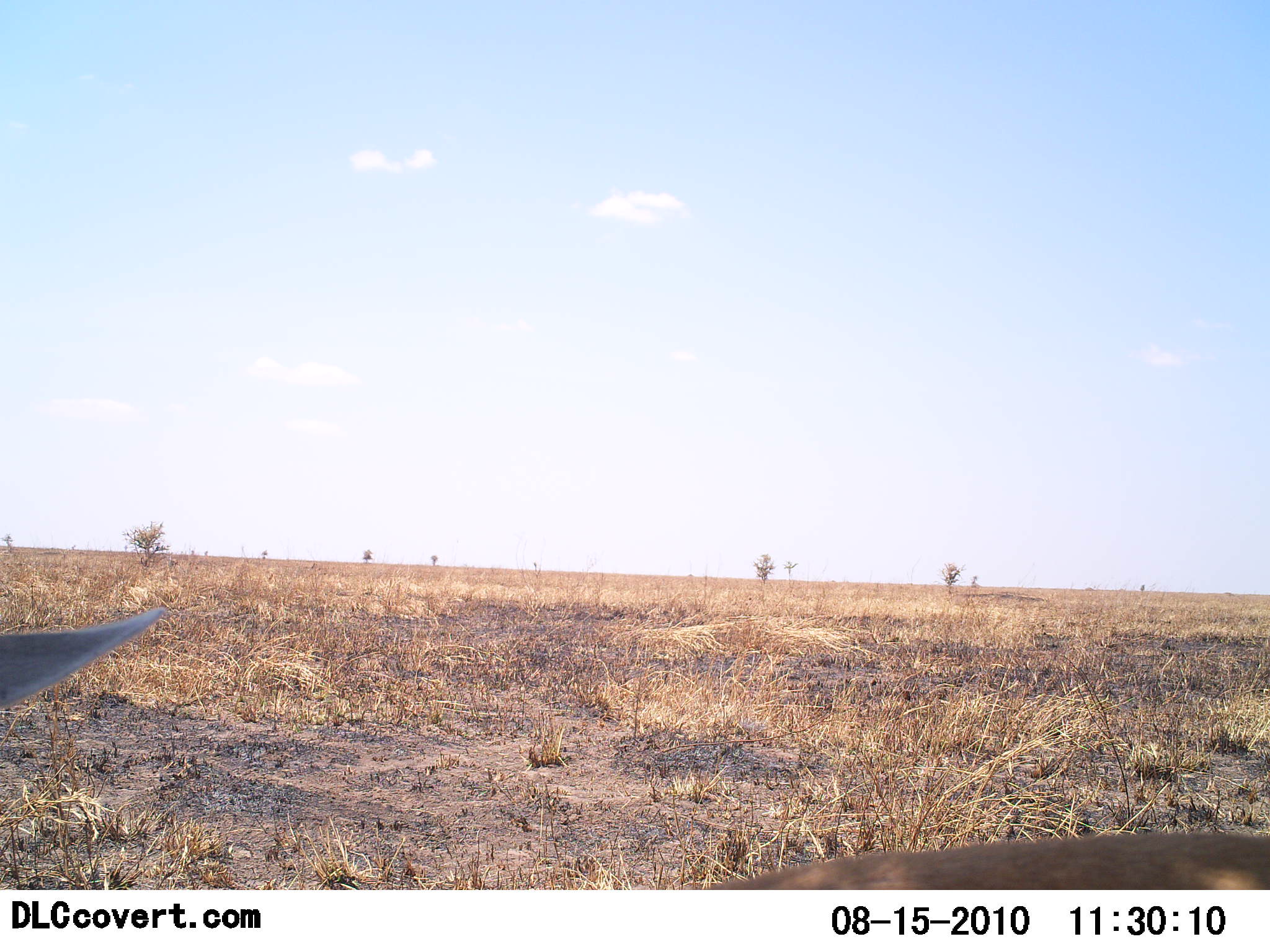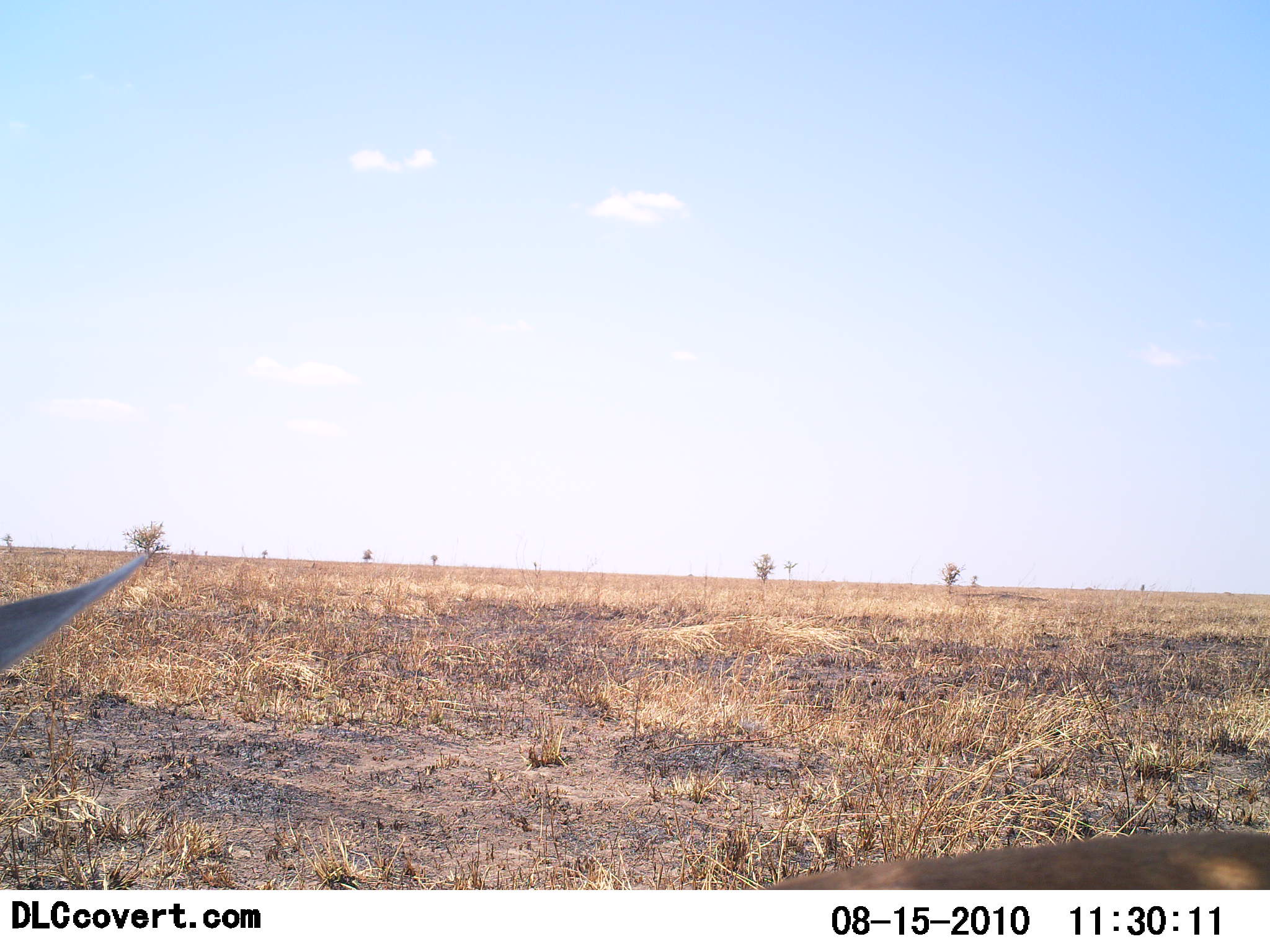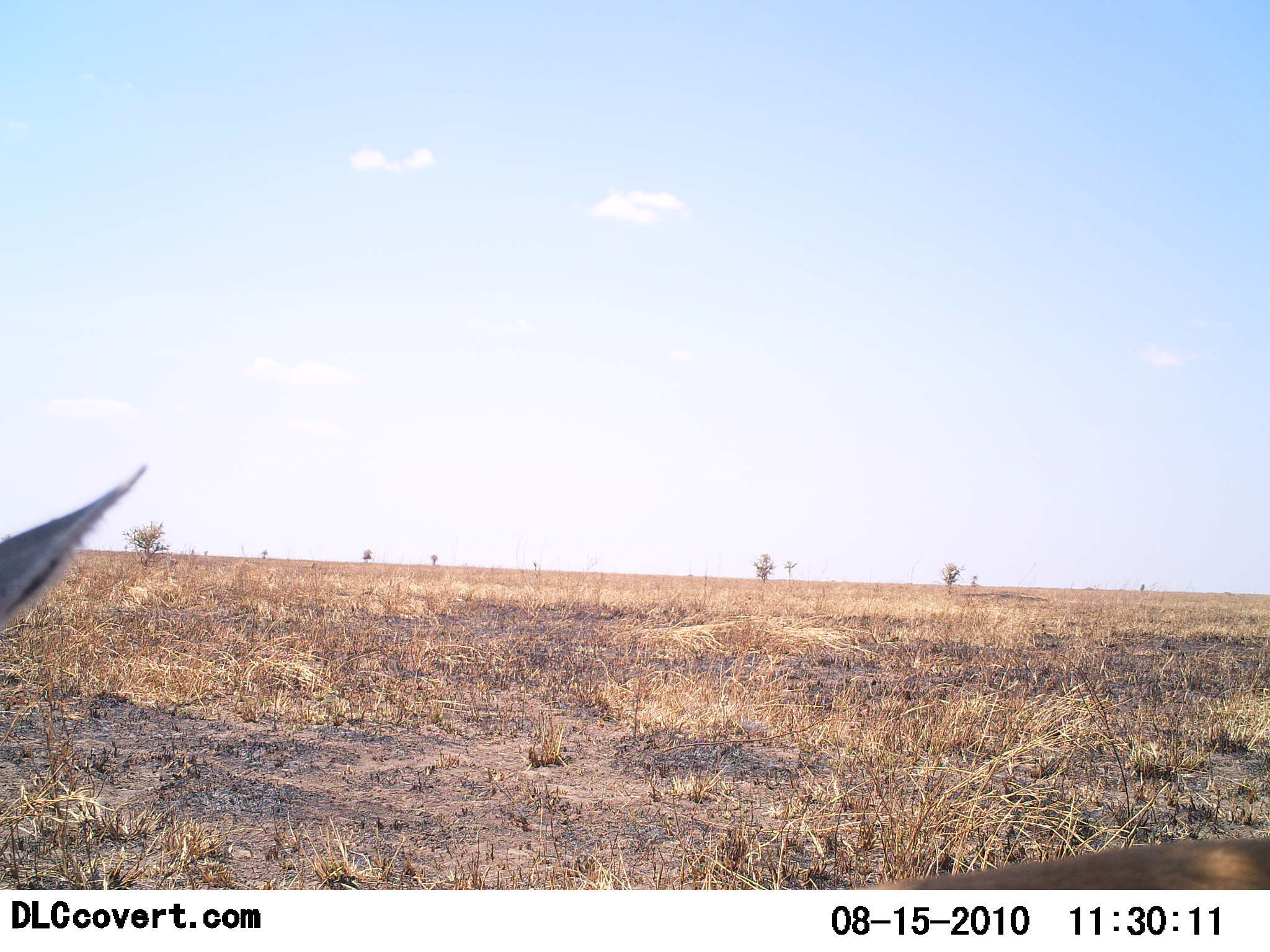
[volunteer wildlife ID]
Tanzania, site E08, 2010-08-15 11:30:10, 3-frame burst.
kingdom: Animalia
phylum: Chordata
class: Mammalia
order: Artiodactyla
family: Bovidae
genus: Eudorcas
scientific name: Eudorcas thomsonii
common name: thomson's gazelle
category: gazellethomsons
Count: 1.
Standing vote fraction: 67%.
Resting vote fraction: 33%.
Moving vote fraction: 0%.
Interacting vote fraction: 0%.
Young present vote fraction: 0%.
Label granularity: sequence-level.